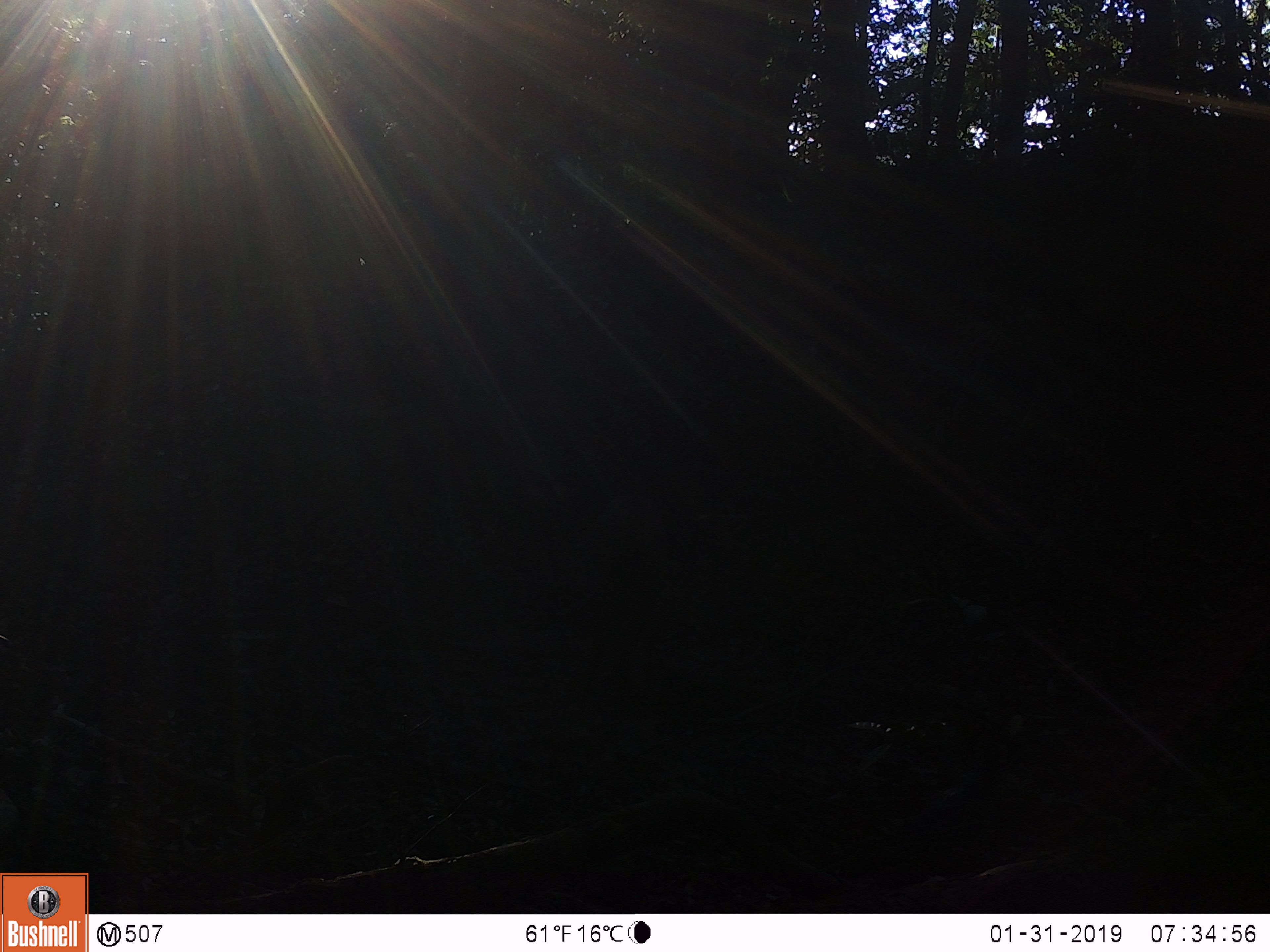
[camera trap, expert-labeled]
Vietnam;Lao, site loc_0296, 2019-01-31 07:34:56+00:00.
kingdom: Animalia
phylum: Chordata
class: Mammalia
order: Artiodactyla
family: Cervidae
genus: Rusa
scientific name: Rusa unicolor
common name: sambar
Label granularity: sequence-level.